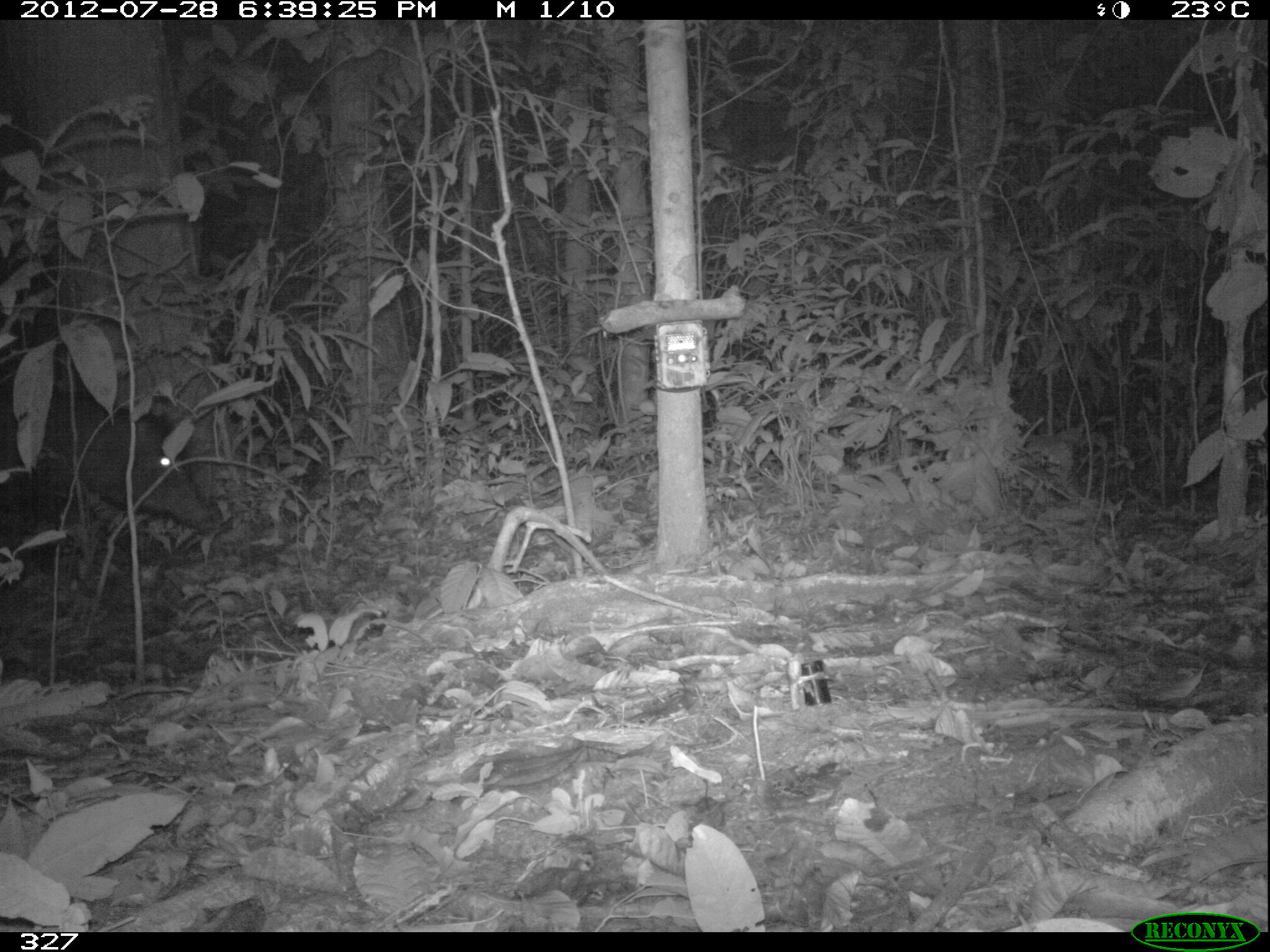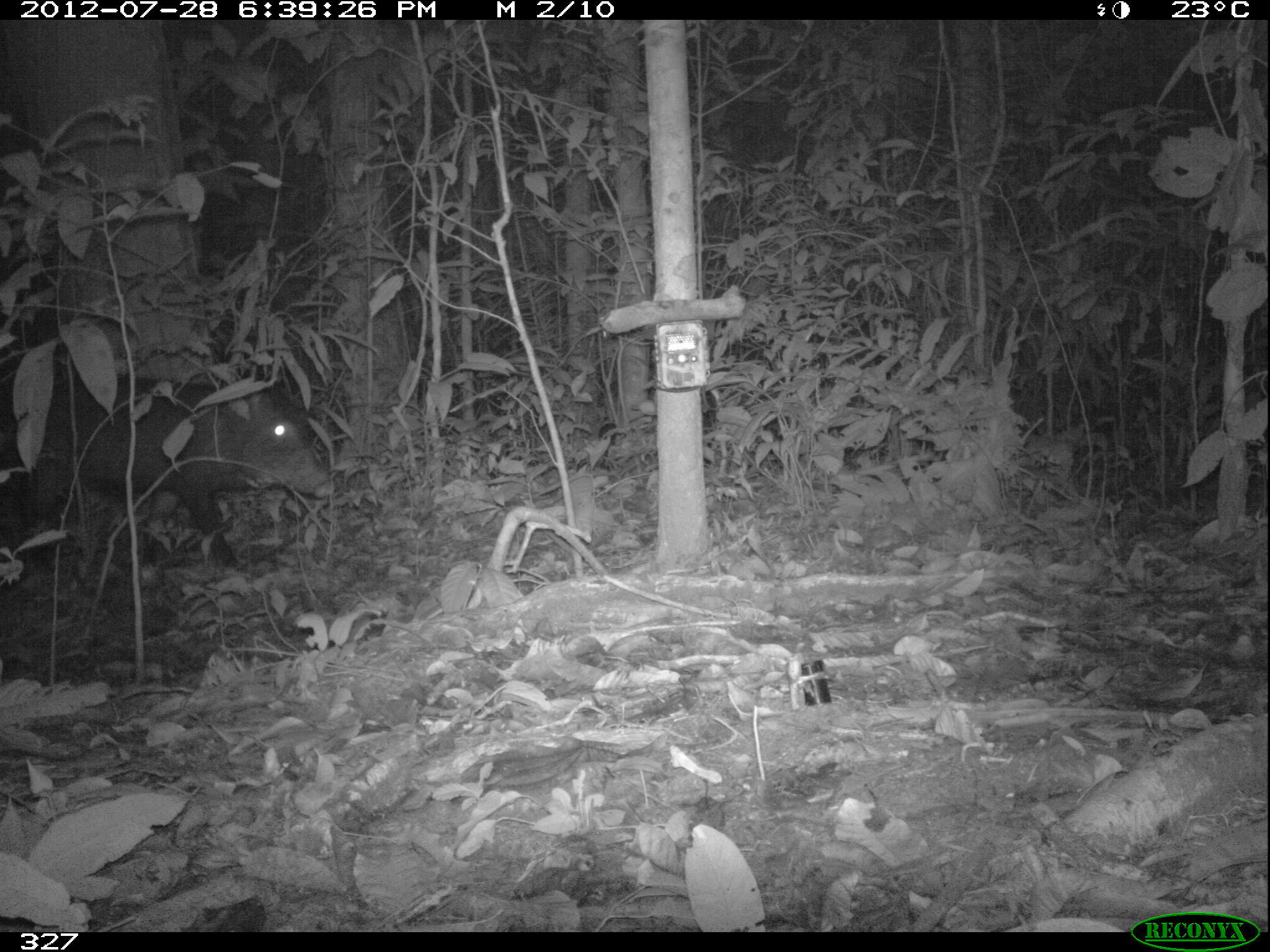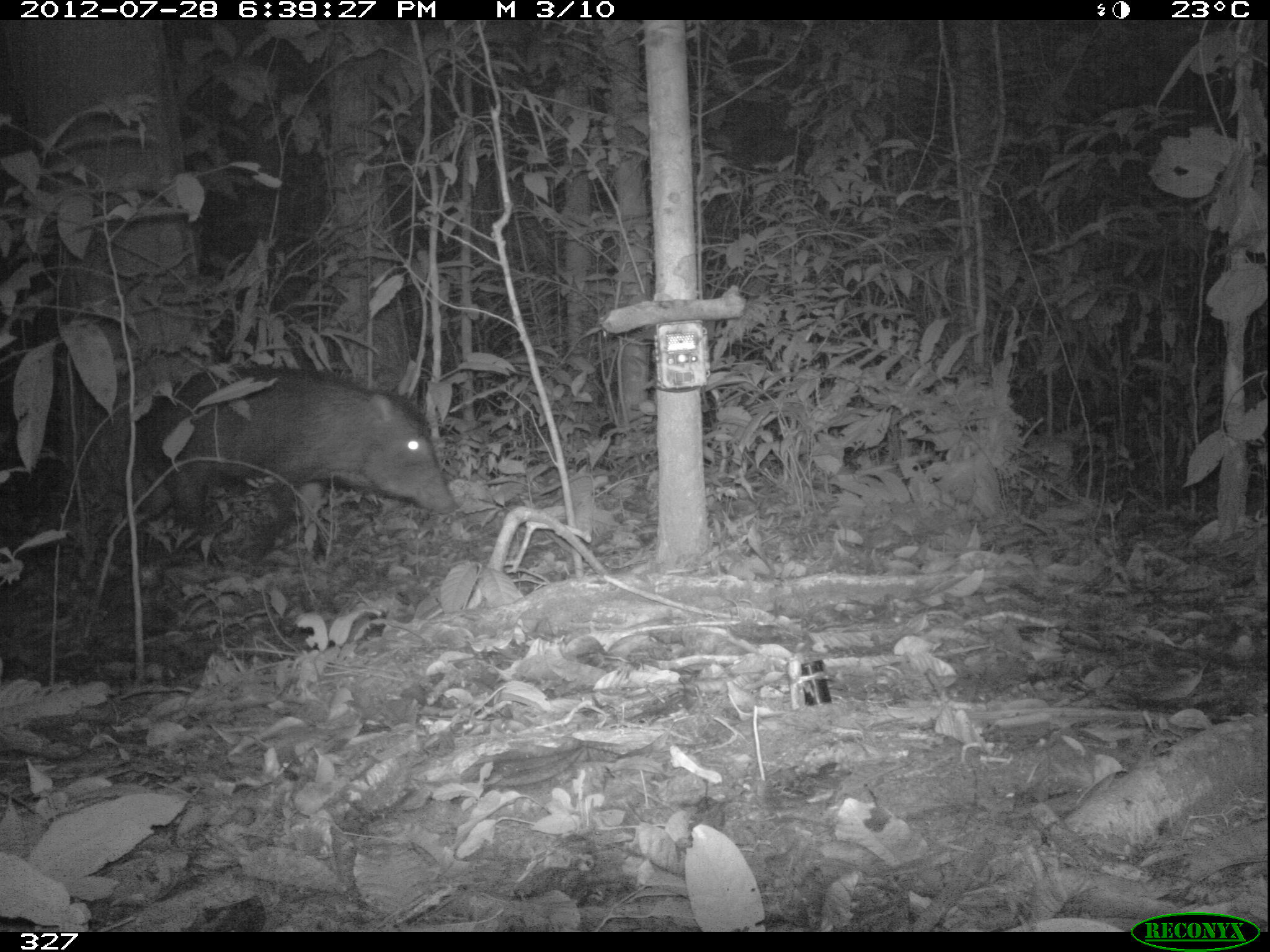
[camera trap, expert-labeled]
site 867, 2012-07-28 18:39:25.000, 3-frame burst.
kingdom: Animalia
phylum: Chordata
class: Mammalia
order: Artiodactyla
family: Tayassuidae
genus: Tayassu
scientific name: Tayassu pecari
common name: white-lipped peccary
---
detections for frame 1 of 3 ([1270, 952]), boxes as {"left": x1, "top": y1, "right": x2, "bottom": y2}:
tayassu pecari: {"left": 0, "top": 391, "right": 211, "bottom": 525}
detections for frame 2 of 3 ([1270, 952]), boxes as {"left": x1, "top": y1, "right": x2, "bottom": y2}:
tayassu pecari: {"left": 0, "top": 370, "right": 332, "bottom": 567}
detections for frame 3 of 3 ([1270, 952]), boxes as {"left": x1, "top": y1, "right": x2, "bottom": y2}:
tayassu pecari: {"left": 148, "top": 368, "right": 452, "bottom": 527}